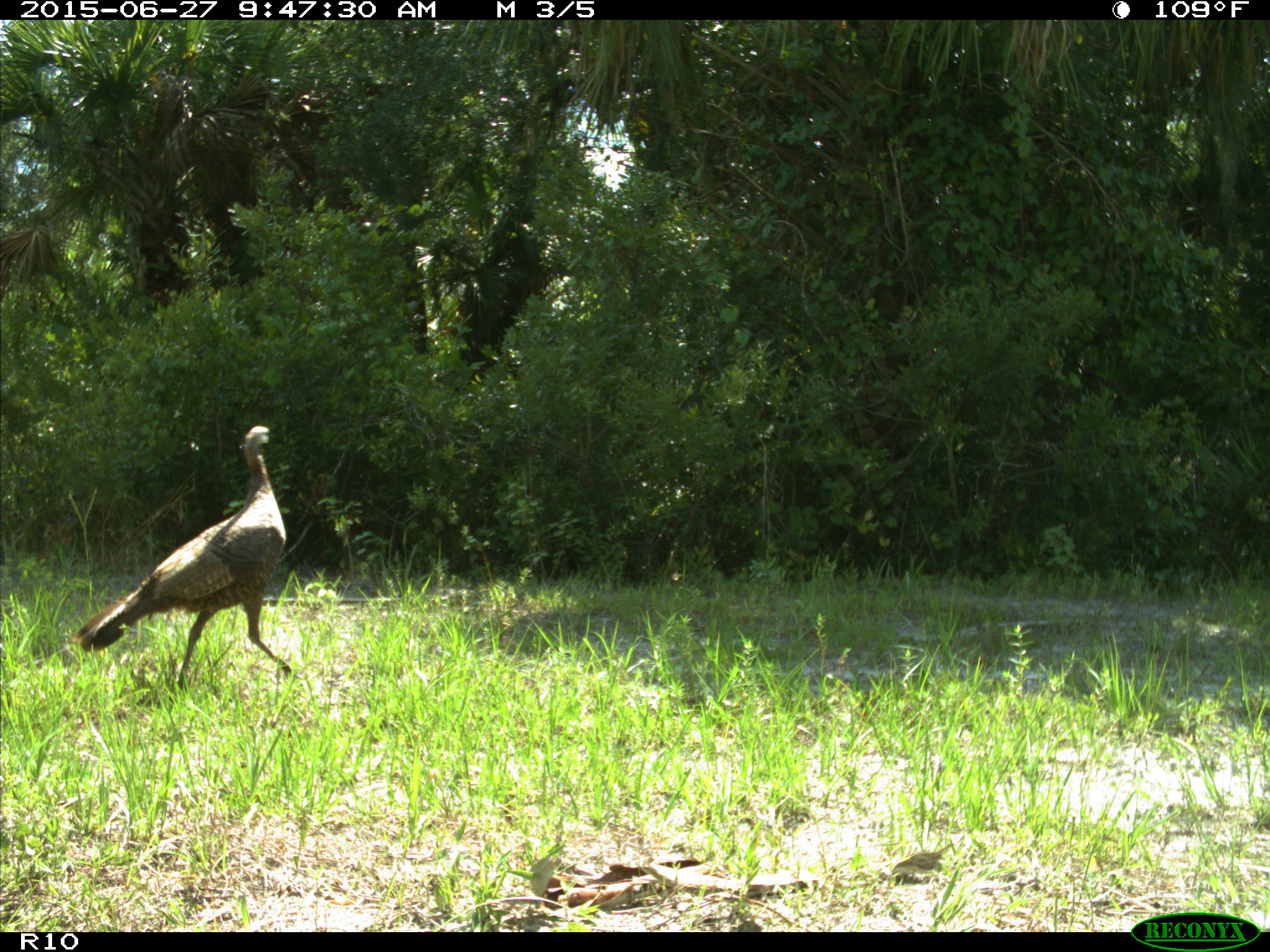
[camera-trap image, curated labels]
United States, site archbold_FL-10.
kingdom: Animalia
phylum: Chordata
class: Aves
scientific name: Aves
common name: birds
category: unidentified bird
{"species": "unidentified bird (birds) (Aves)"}